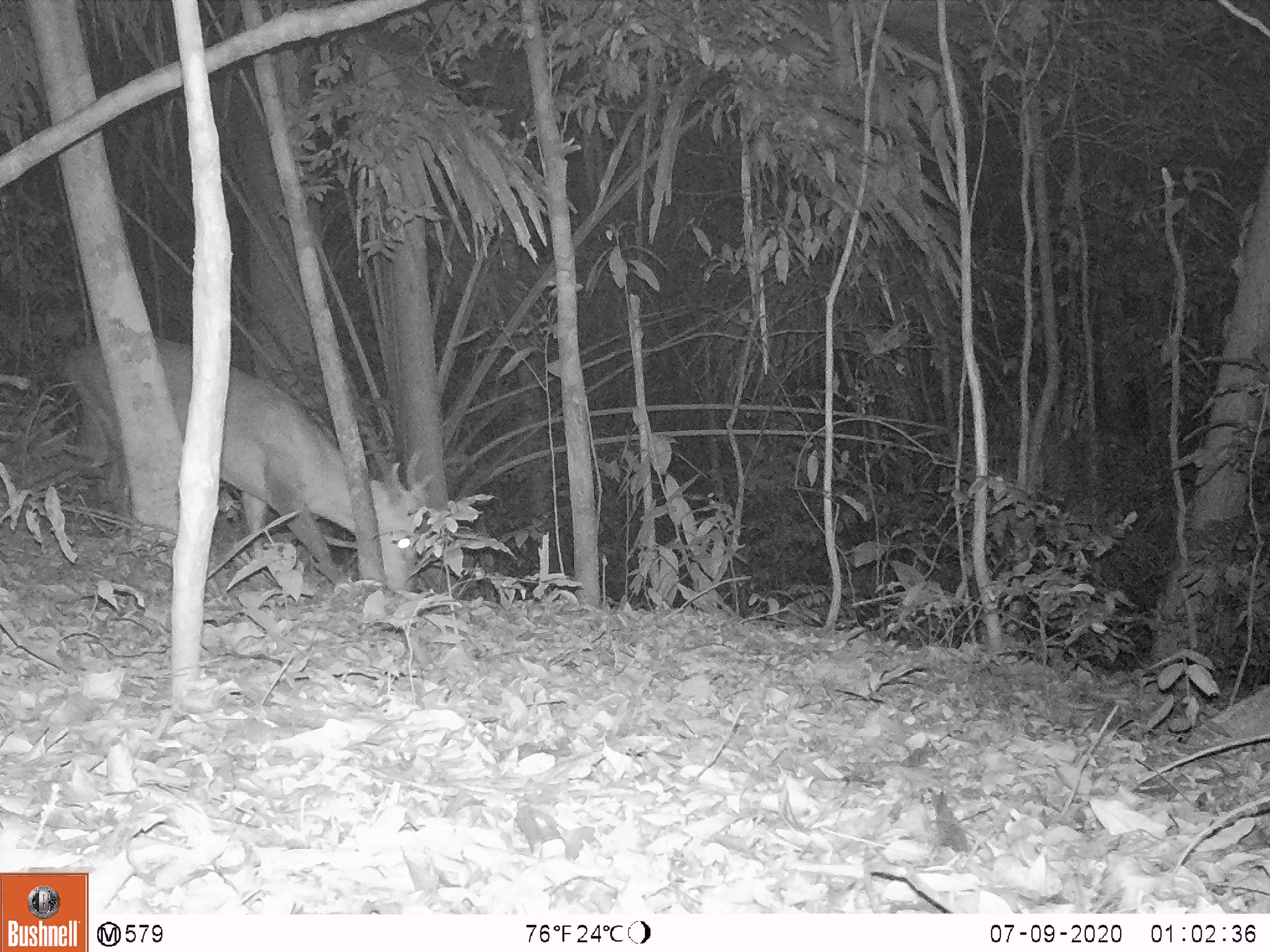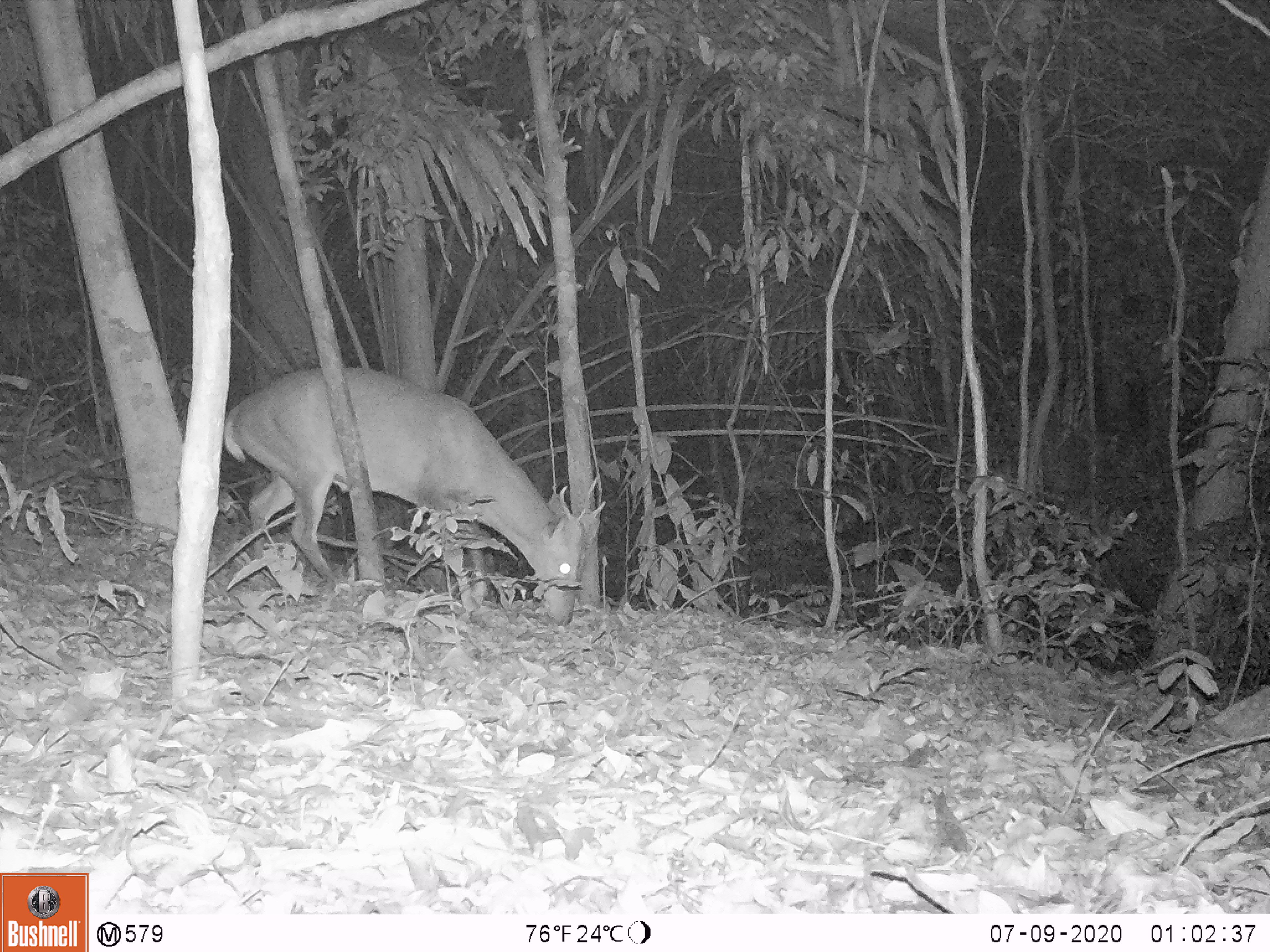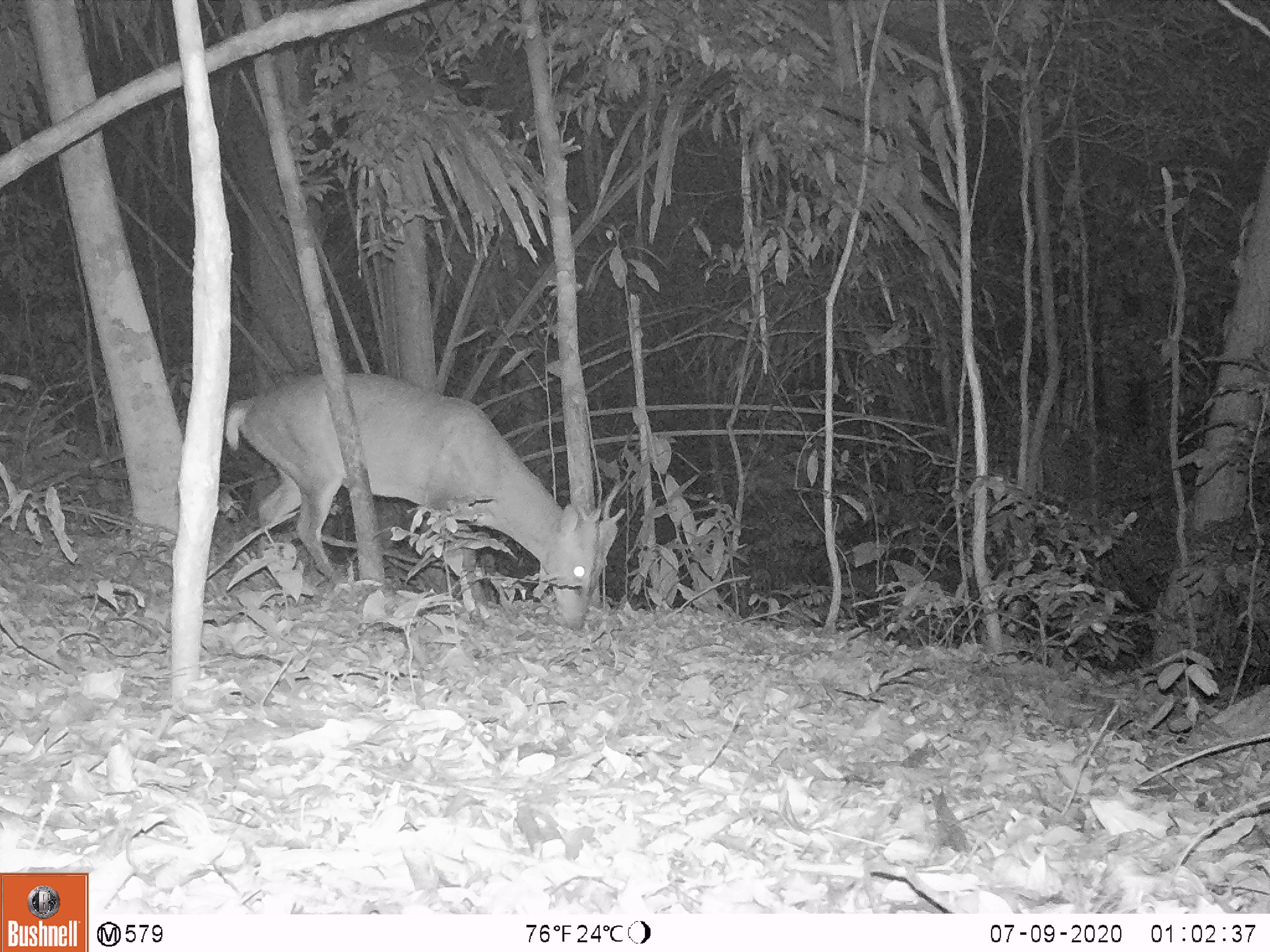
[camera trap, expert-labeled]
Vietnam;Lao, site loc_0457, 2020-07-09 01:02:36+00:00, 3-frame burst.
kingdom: Animalia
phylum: Chordata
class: Mammalia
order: Artiodactyla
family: Cervidae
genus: Muntiacus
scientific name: Muntiacus vuquangensis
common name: large-antlered muntjac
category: large antlered muntjac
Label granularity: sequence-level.